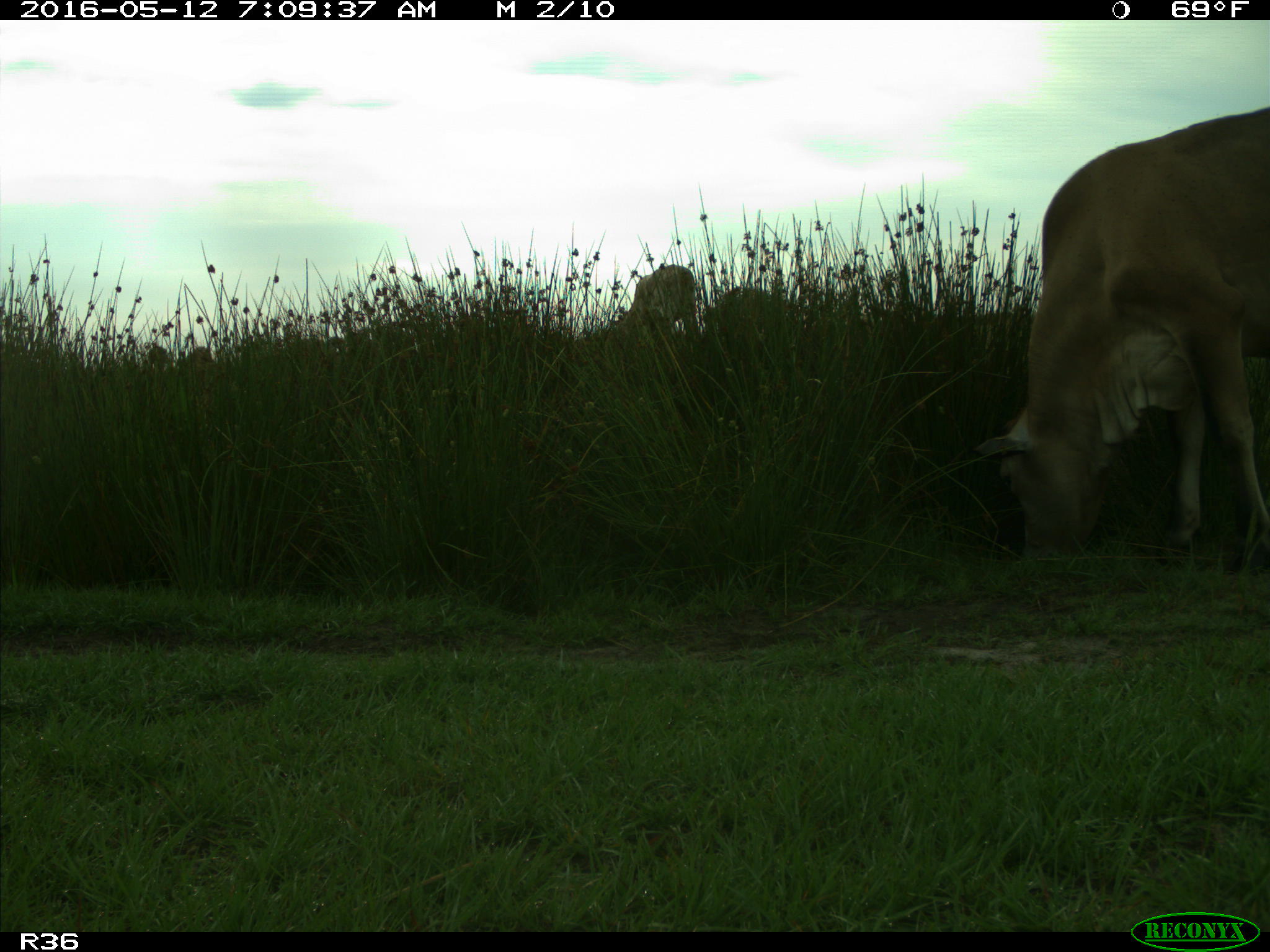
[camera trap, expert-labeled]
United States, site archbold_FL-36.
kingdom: Animalia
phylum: Chordata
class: Mammalia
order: Artiodactyla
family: Bovidae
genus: Bos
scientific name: Bos taurus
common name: domestic cow